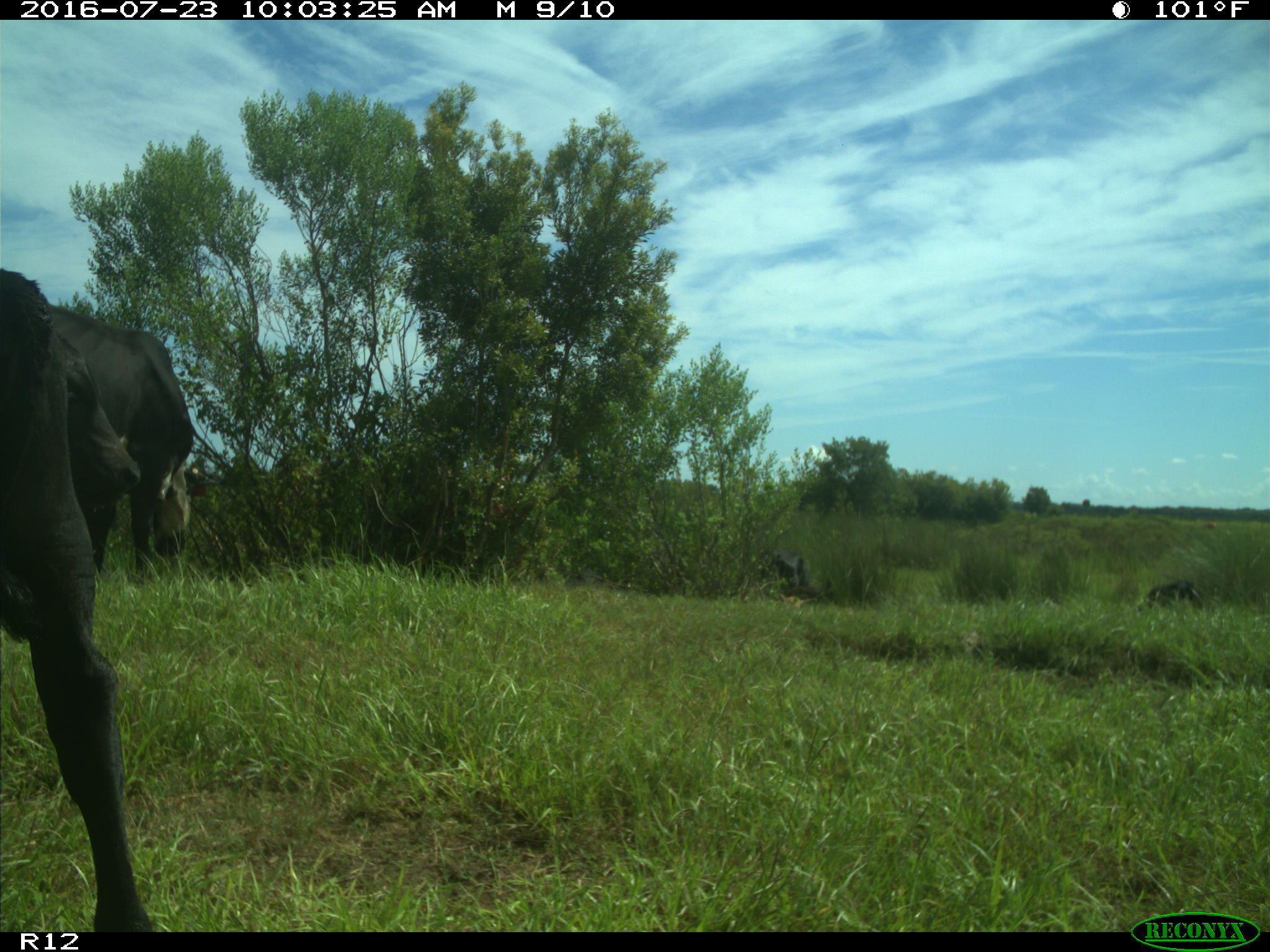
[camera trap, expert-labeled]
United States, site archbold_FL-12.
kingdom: Animalia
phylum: Chordata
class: Mammalia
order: Artiodactyla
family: Bovidae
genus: Bos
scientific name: Bos taurus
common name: domestic cow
Bos taurus (domestic cow).